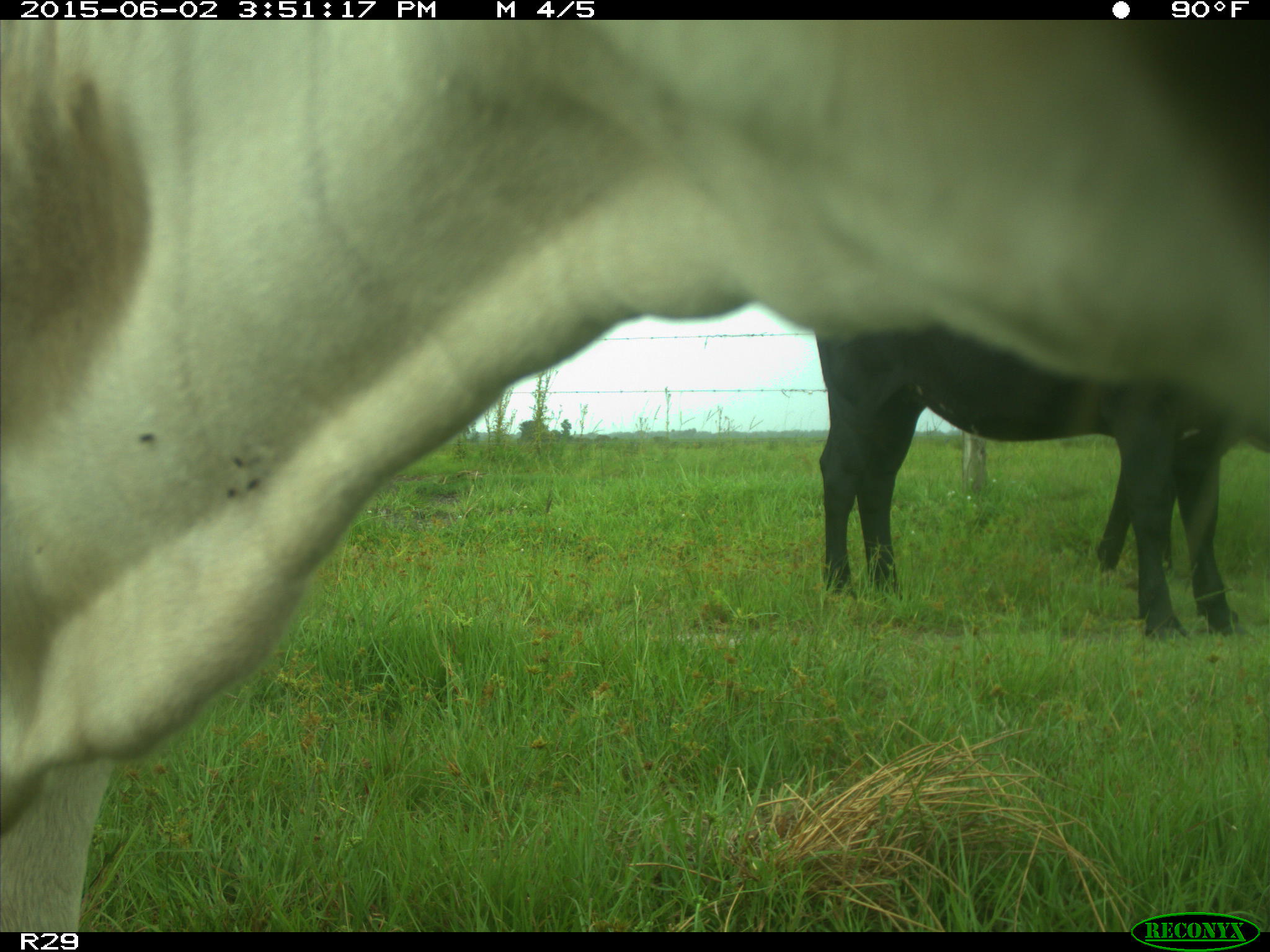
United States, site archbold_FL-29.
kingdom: Animalia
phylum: Chordata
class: Mammalia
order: Artiodactyla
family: Bovidae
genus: Bos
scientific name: Bos taurus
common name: domestic cow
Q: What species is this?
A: Bos taurus (domestic cow).